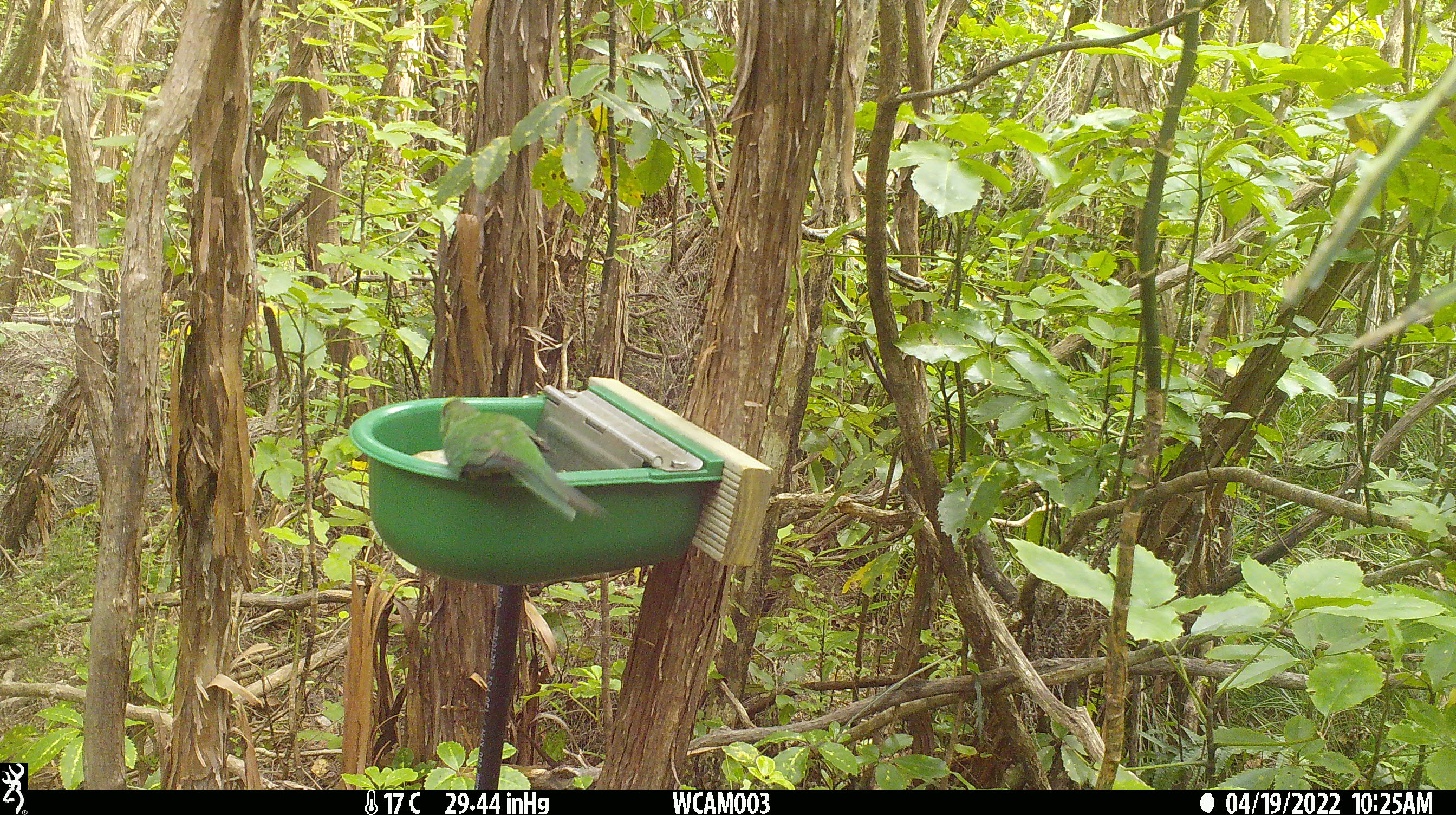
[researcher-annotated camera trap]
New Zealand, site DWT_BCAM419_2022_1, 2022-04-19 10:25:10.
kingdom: Animalia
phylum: Chordata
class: Aves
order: Psittaciformes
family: Psittaculidae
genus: Cyanoramphus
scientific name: Cyanoramphus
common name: parakeet